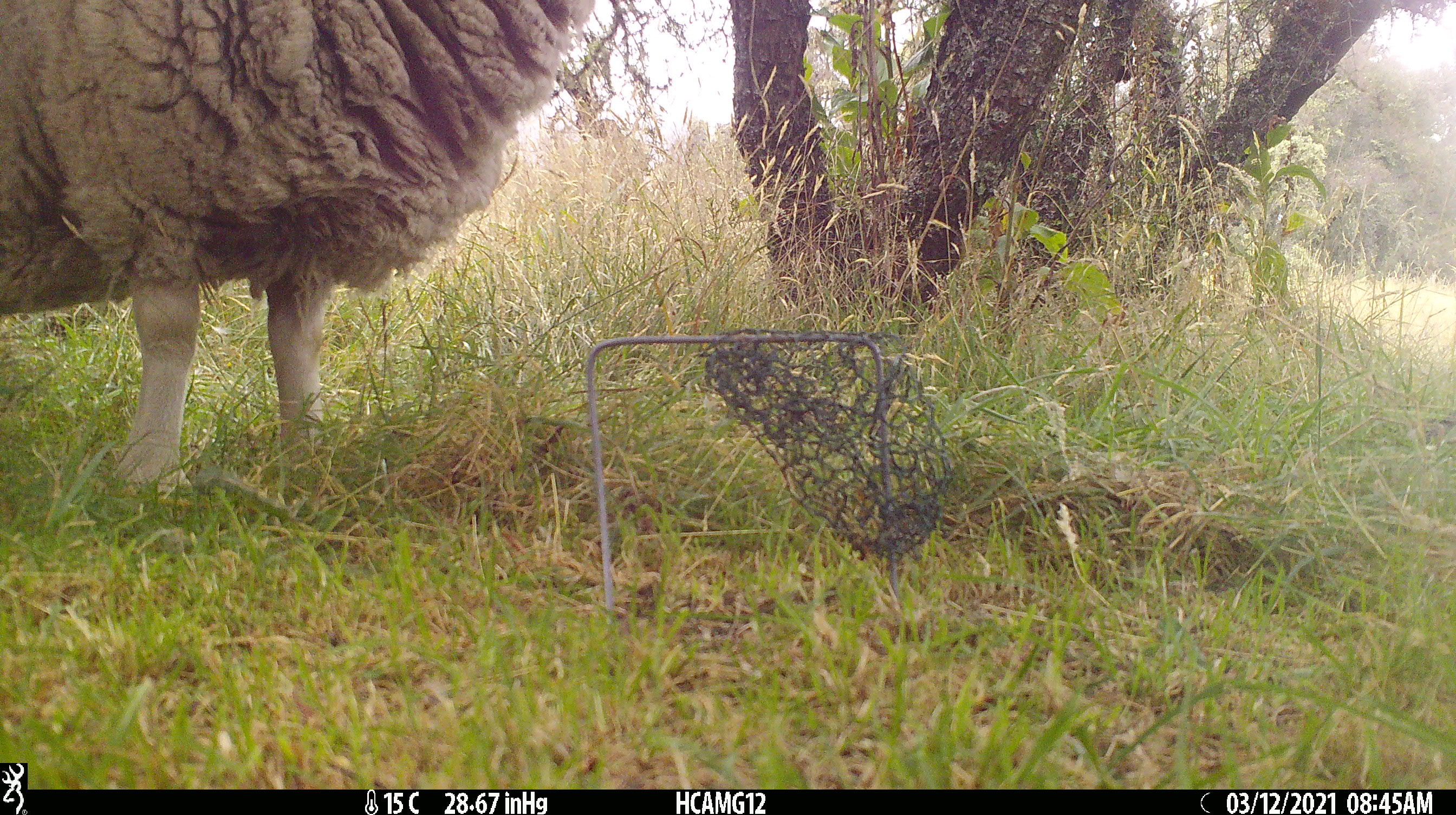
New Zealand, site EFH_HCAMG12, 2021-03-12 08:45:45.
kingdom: Animalia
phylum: Chordata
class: Mammalia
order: Artiodactyla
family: Bovidae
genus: Ovis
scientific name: Ovis aries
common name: domestic sheep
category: sheep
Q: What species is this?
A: Sheep (domestic sheep) (Ovis aries).